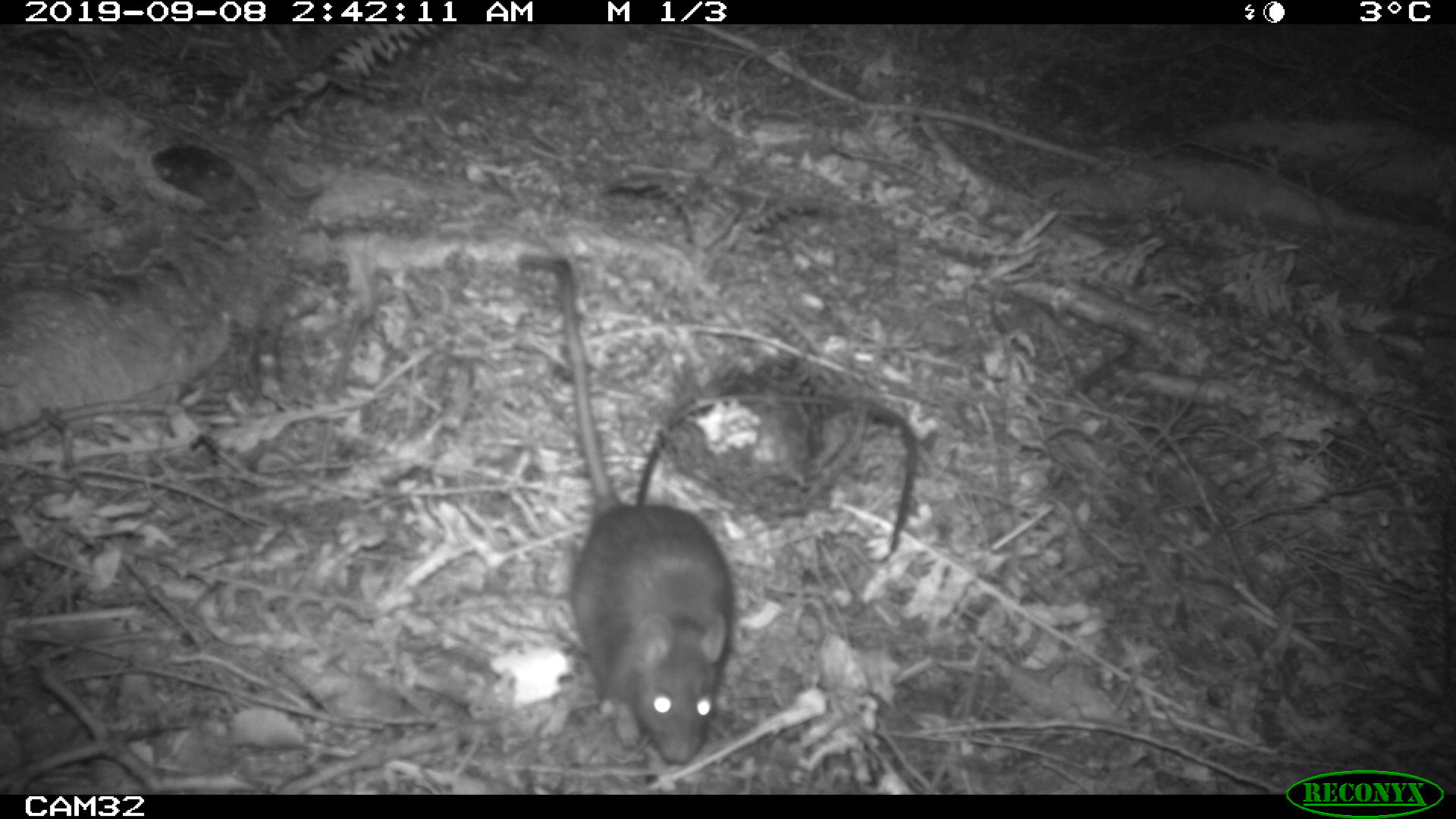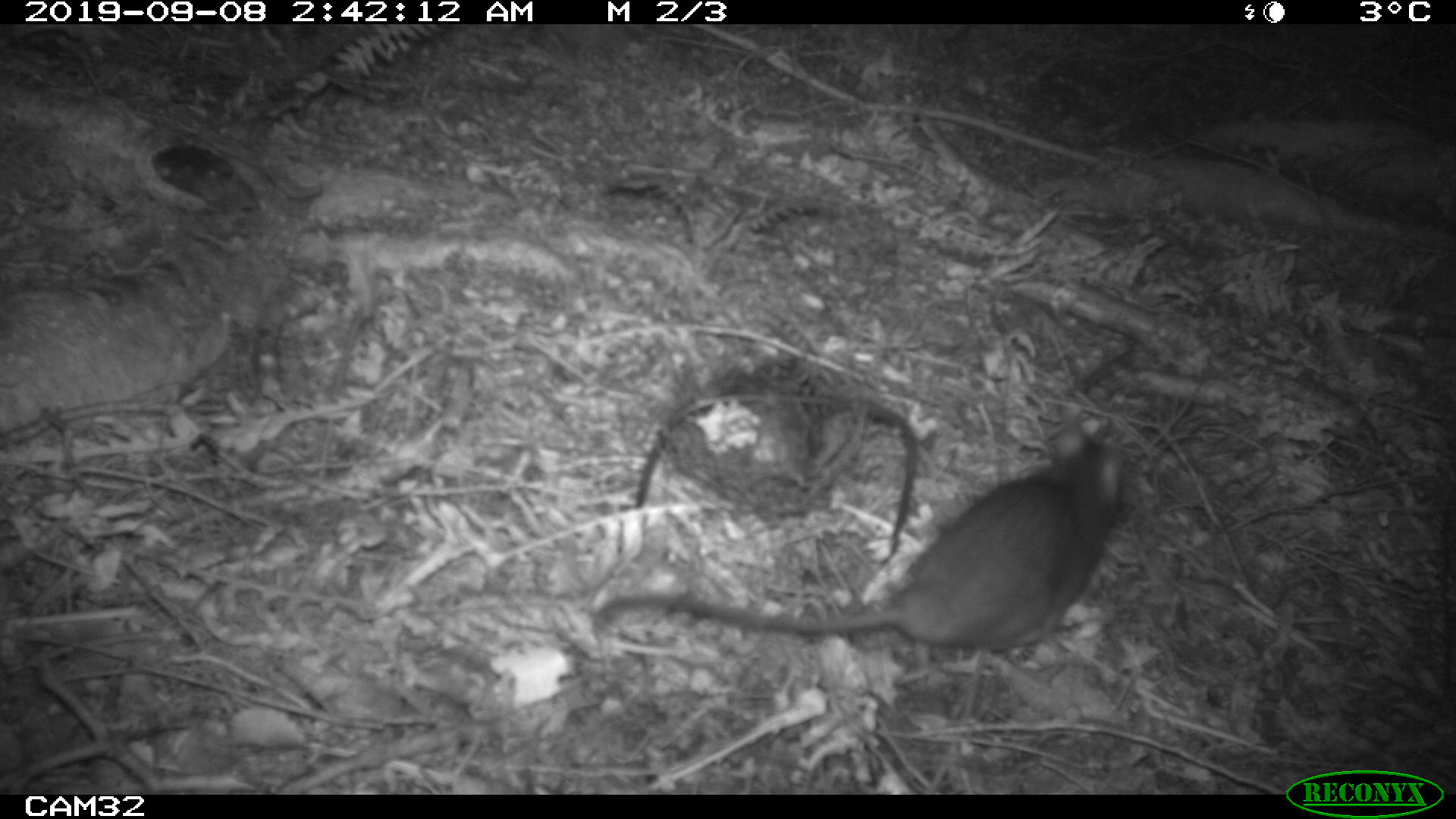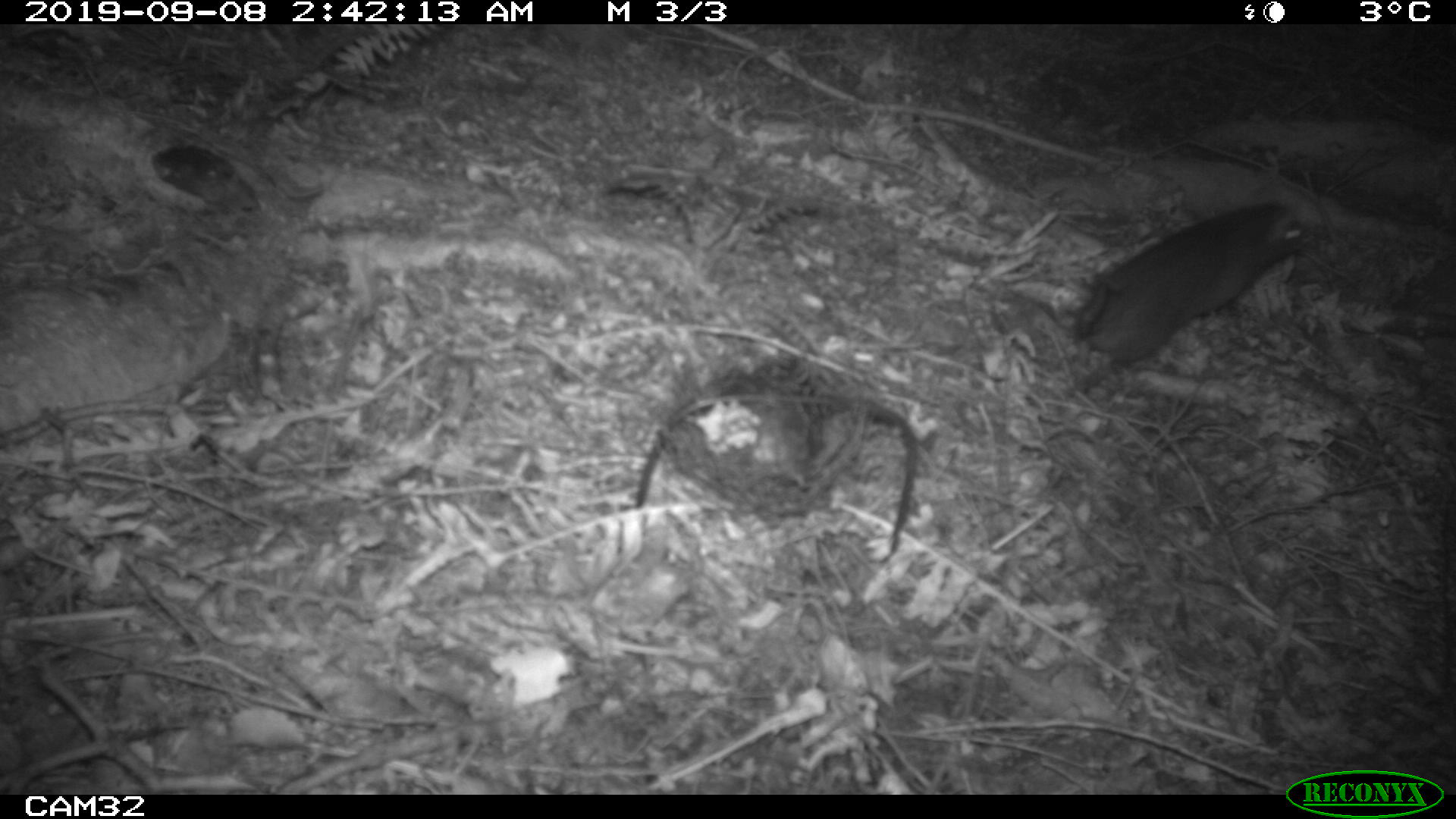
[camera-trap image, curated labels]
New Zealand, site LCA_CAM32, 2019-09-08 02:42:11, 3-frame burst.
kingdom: Animalia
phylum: Chordata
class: Mammalia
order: Rodentia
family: Muridae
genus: Rattus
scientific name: Rattus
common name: rat